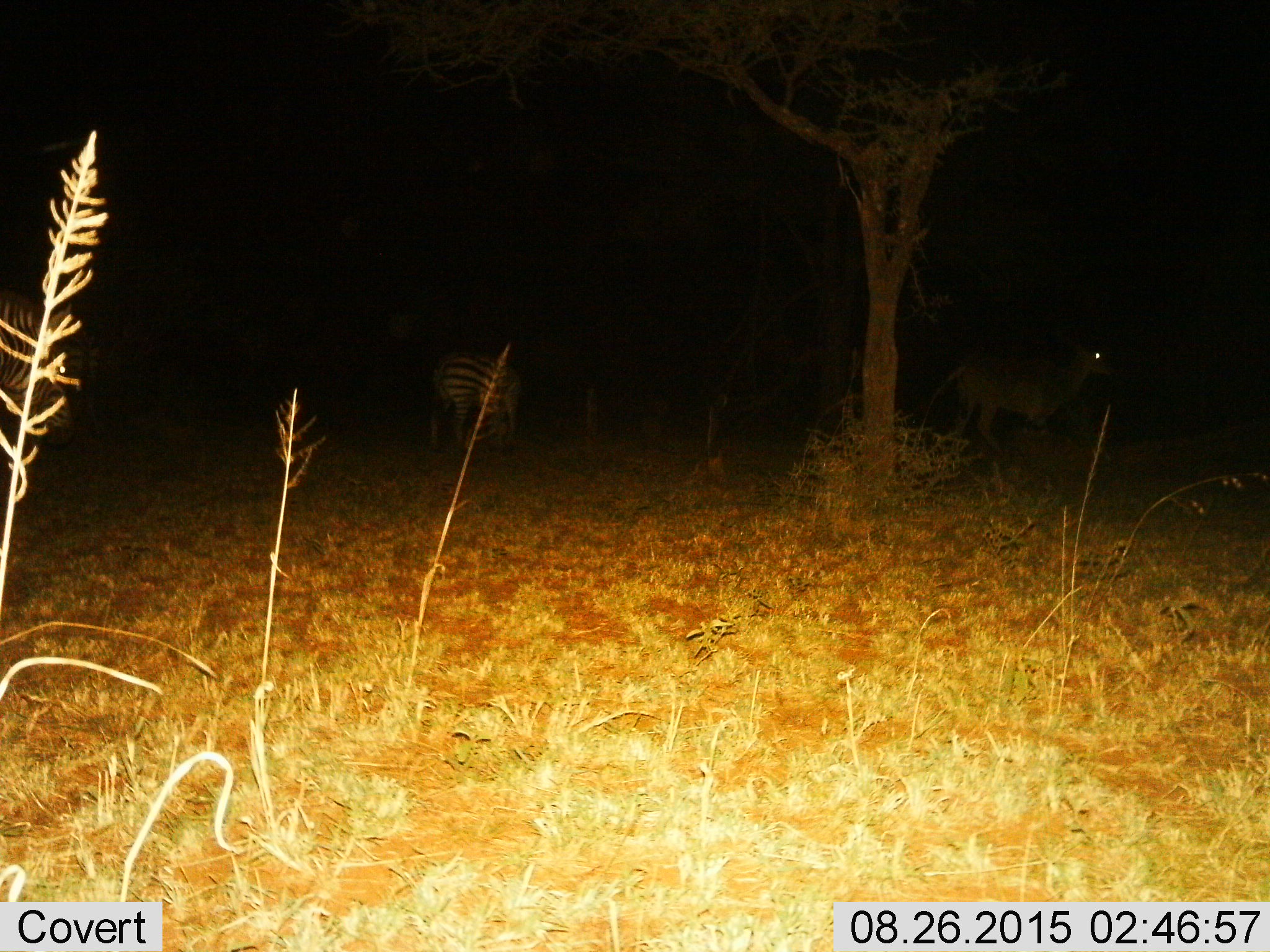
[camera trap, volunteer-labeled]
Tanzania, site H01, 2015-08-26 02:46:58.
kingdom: Animalia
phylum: Chordata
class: Mammalia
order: Perissodactyla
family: Equidae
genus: Equus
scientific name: Equus quagga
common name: plains zebra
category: zebra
Zebra (plains zebra) (Equus quagga), count 1. Behavior (volunteer vote fractions): standing 56%, resting 0%, moving 11%, interacting 11%. Young present (vote fraction): 0%. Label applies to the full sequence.